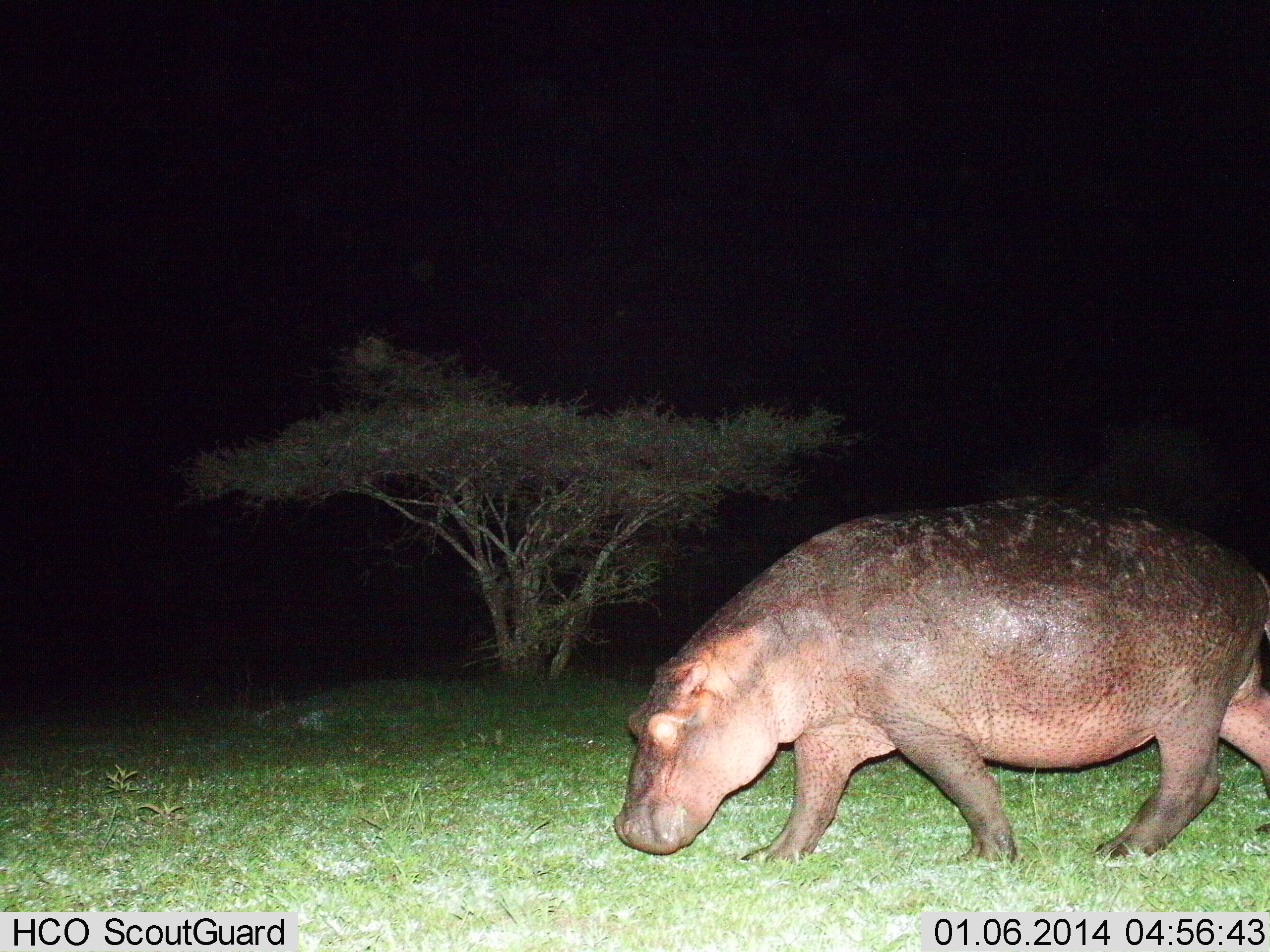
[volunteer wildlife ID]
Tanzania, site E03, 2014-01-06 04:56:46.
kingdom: Animalia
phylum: Chordata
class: Mammalia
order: Artiodactyla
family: Hippopotamidae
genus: Hippopotamus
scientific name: Hippopotamus amphibius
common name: hippopotamus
Hippopotamus (Hippopotamus amphibius), count 1. Behavior (volunteer vote fractions): standing 20%, resting 0%, moving 90%, interacting 0%. Young present (vote fraction): 0%. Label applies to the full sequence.